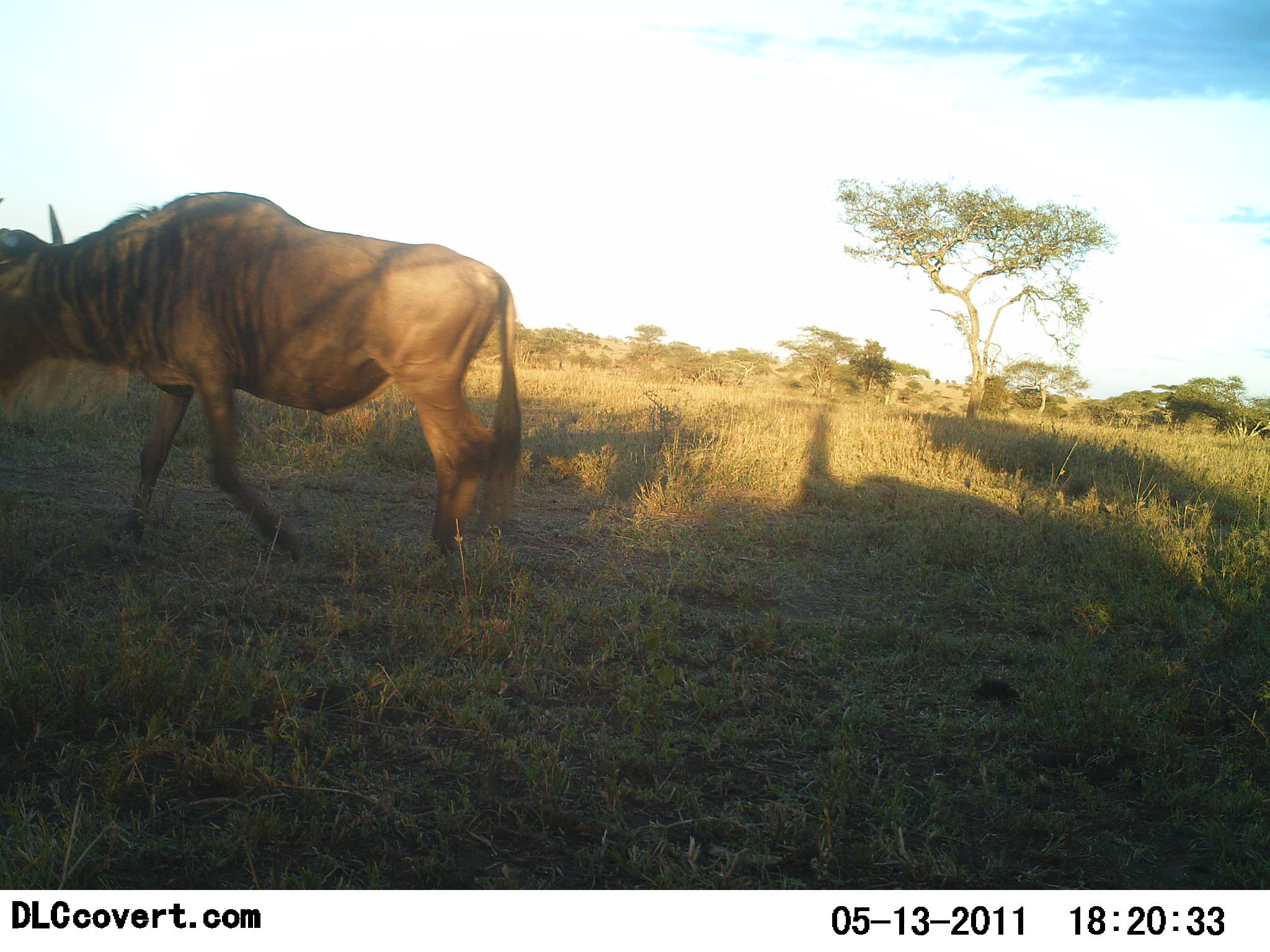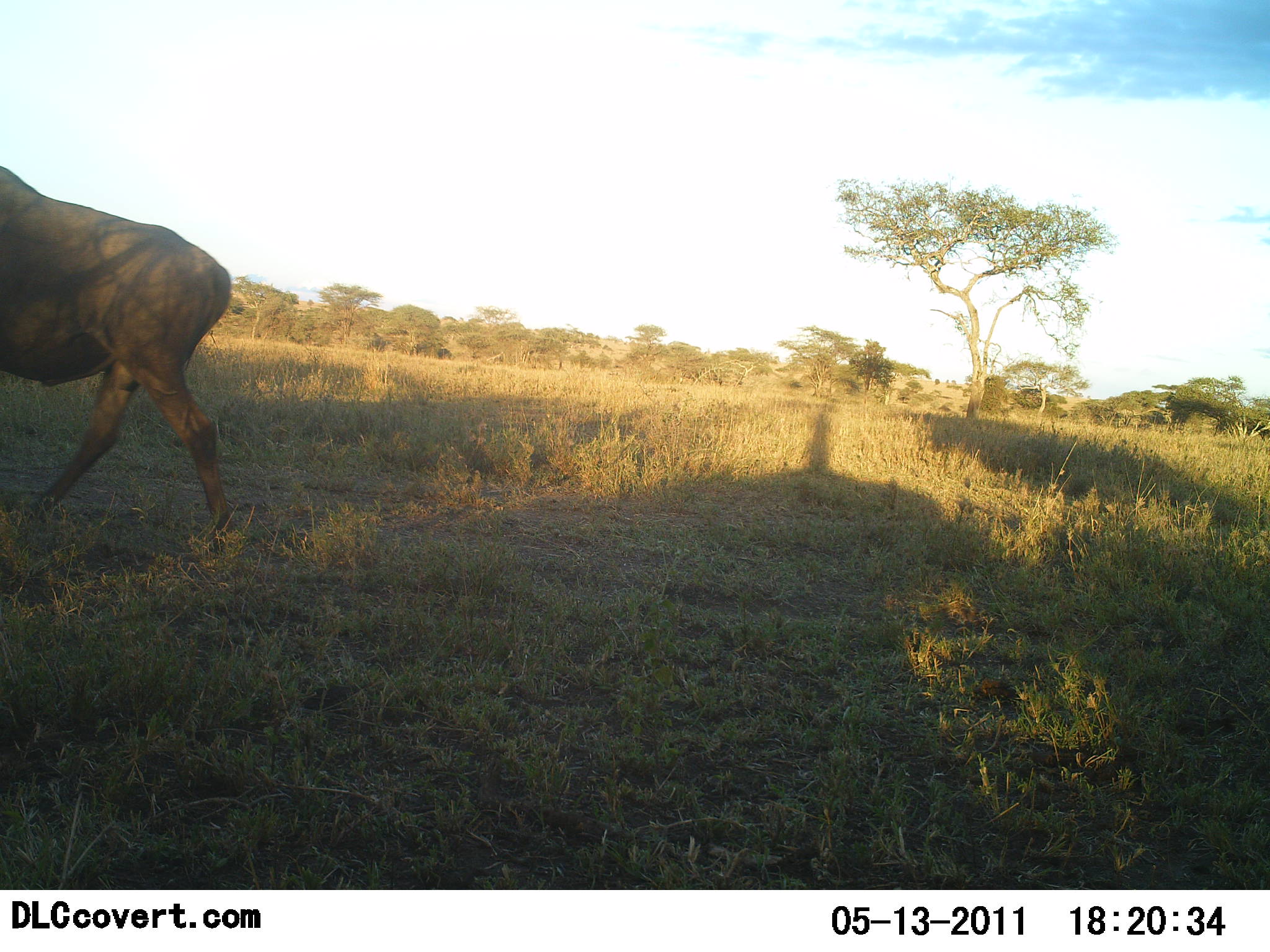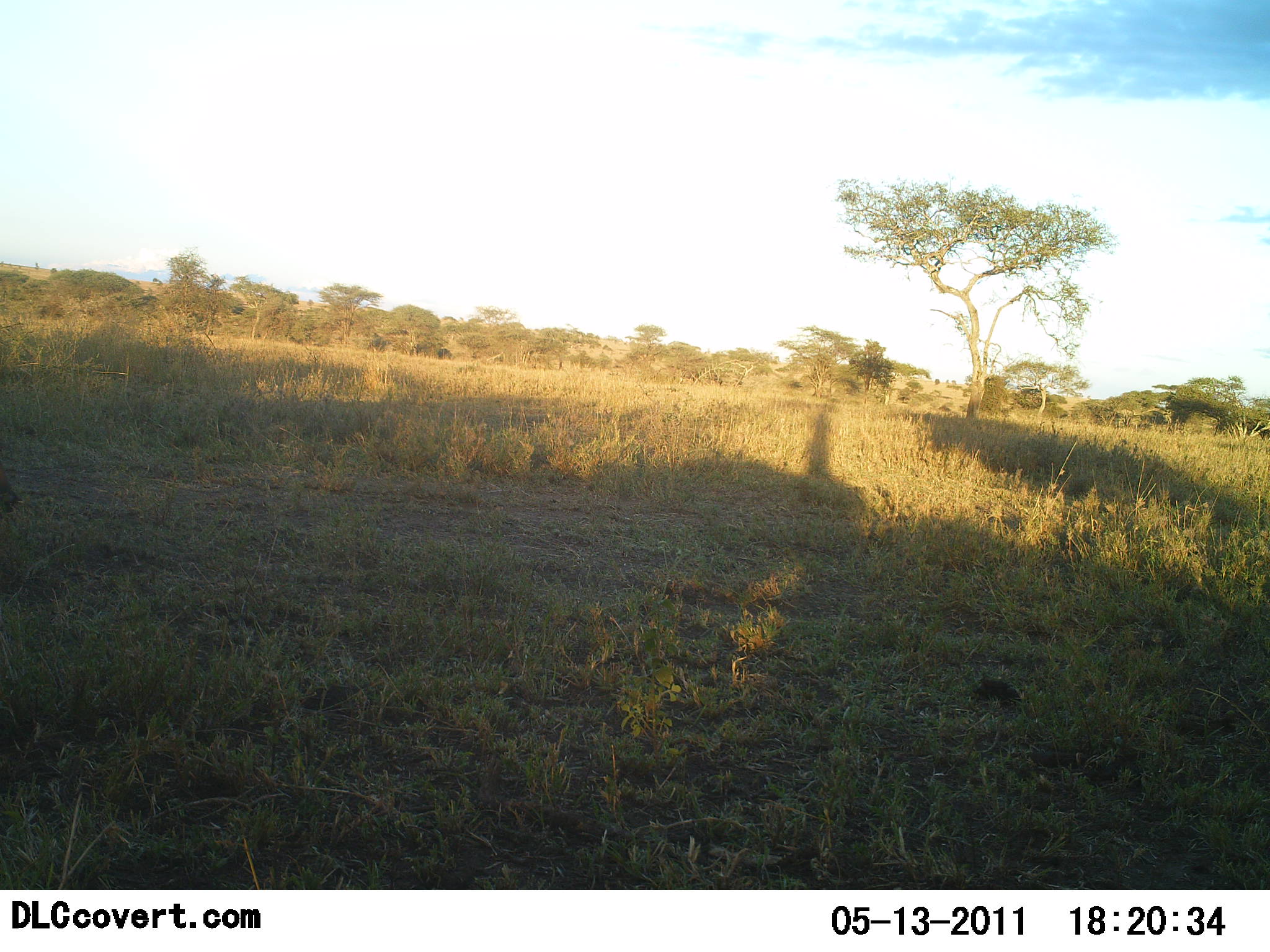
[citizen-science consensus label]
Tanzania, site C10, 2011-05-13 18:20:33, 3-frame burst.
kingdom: Animalia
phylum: Chordata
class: Mammalia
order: Artiodactyla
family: Bovidae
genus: Connochaetes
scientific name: Connochaetes taurinus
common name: blue wildebeest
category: wildebeest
Wildebeest (blue wildebeest) (Connochaetes taurinus), count 1. Behavior (volunteer vote fractions): standing 0%, resting 0%, moving 100%, interacting 0%. Young present (vote fraction): 0%. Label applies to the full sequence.